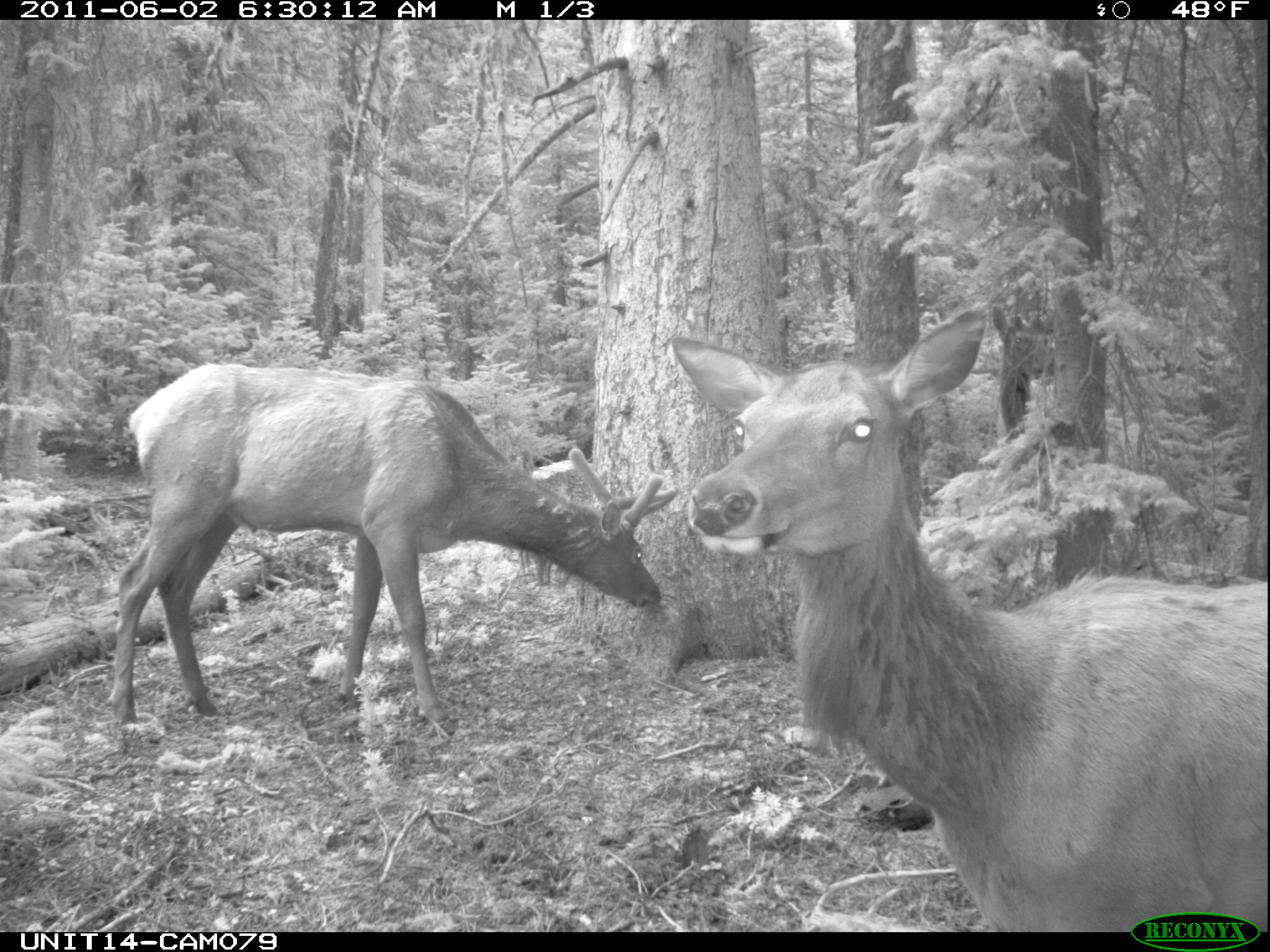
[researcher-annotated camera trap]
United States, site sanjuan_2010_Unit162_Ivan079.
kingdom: Animalia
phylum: Chordata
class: Mammalia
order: Artiodactyla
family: Cervidae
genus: Cervus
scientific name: Cervus elaphus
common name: red deer